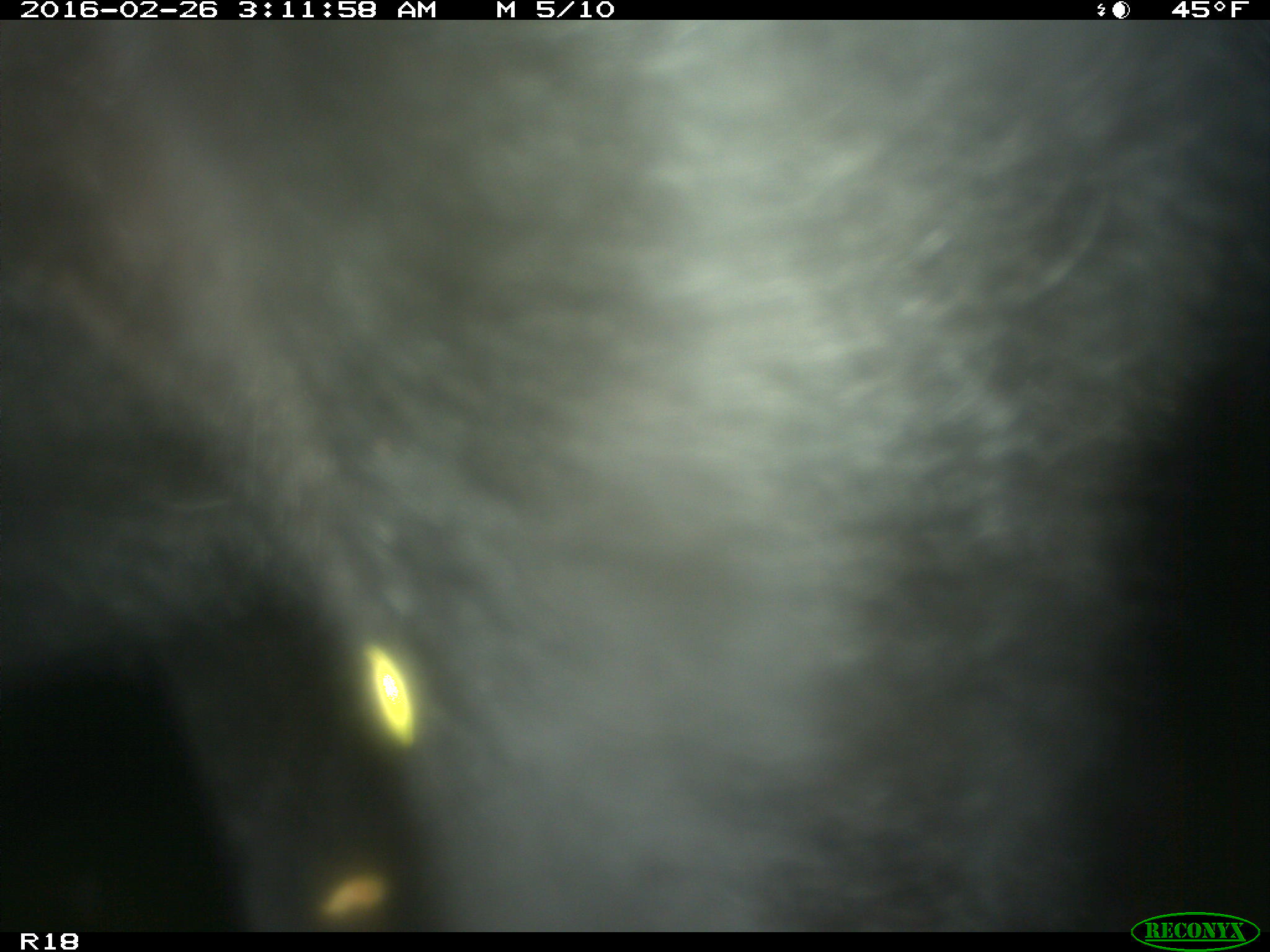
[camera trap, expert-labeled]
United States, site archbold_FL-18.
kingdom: Animalia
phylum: Chordata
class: Mammalia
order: Artiodactyla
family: Bovidae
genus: Bos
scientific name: Bos taurus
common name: domestic cow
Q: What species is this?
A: Bos taurus (domestic cow).